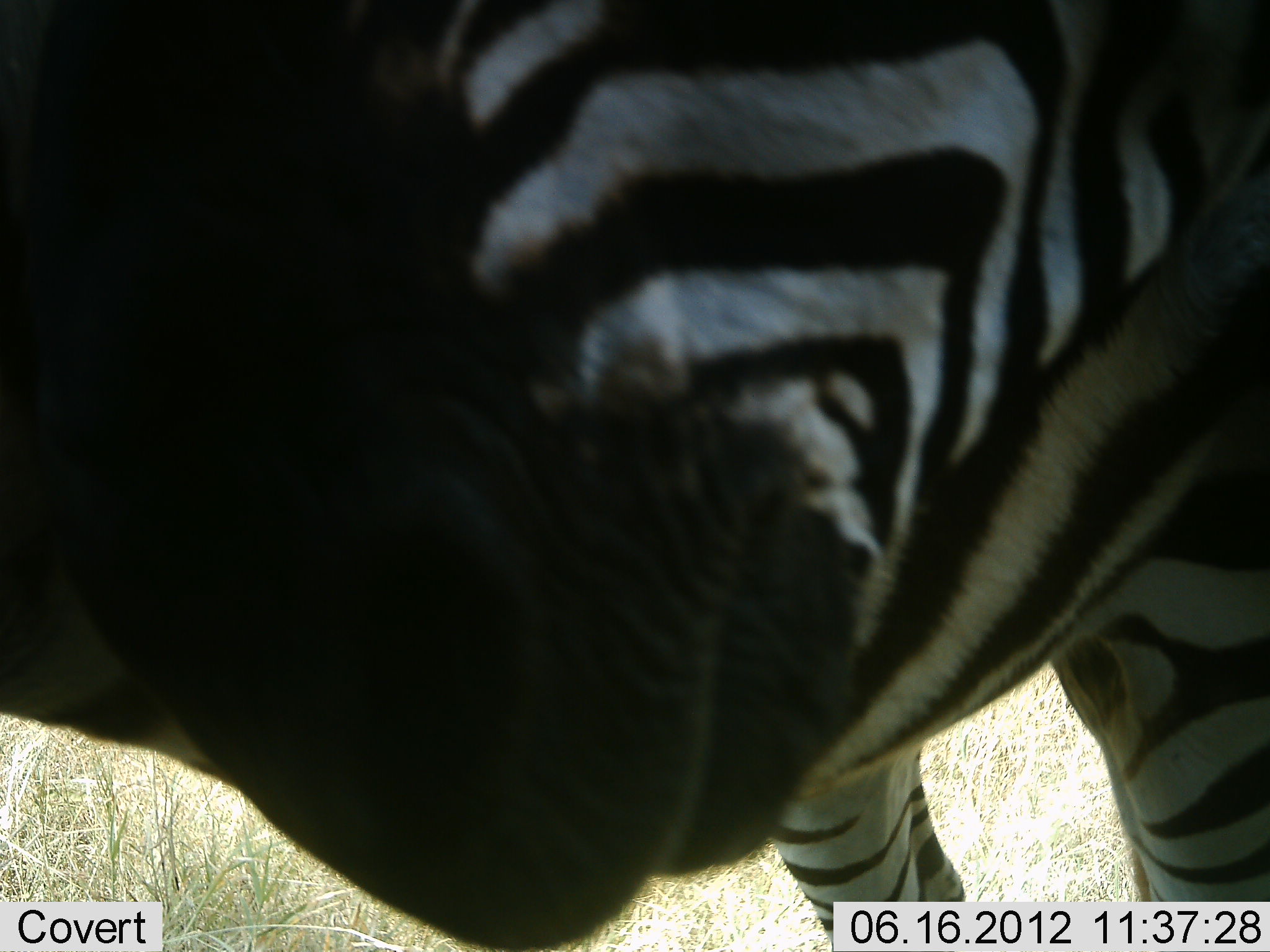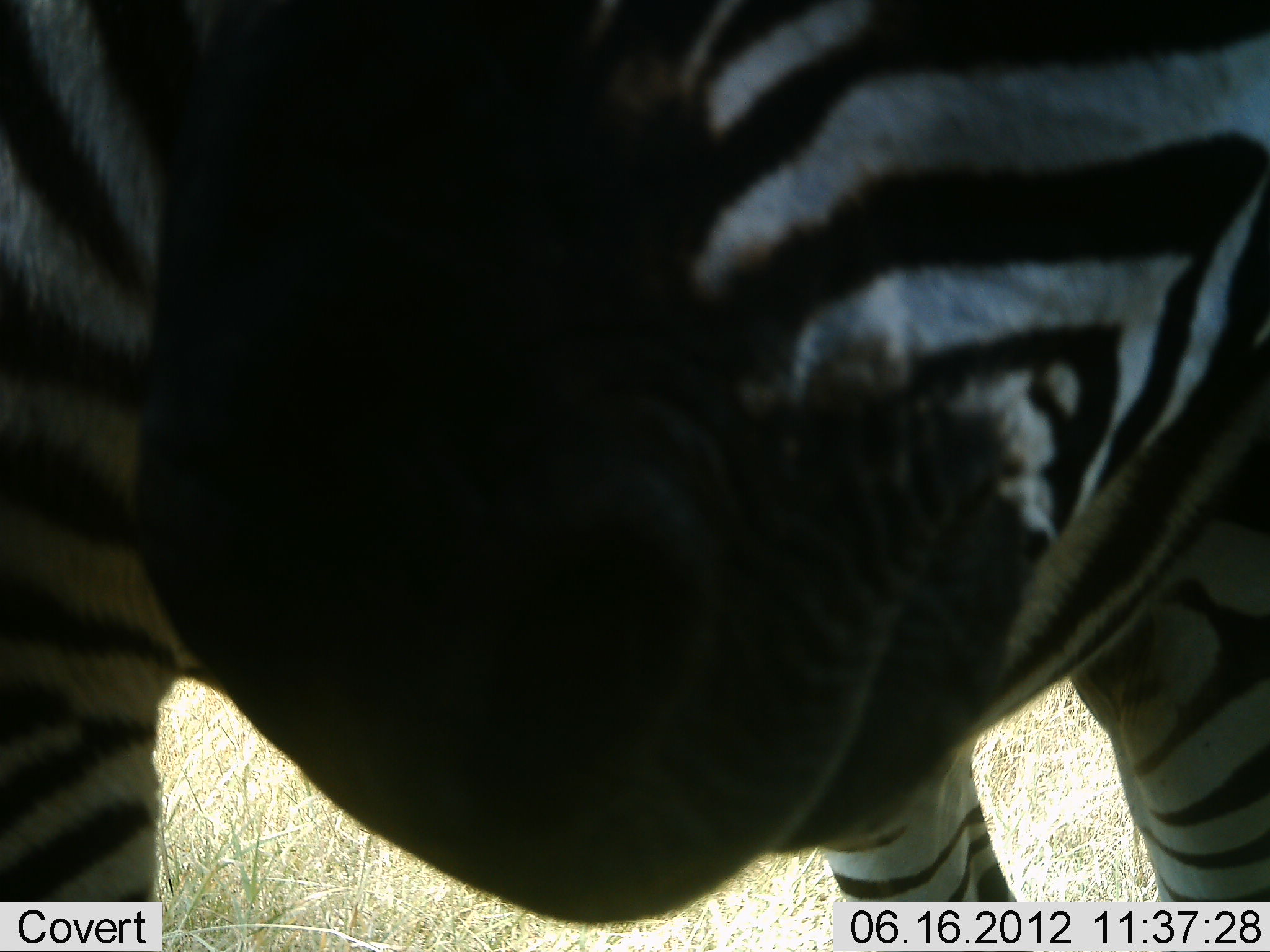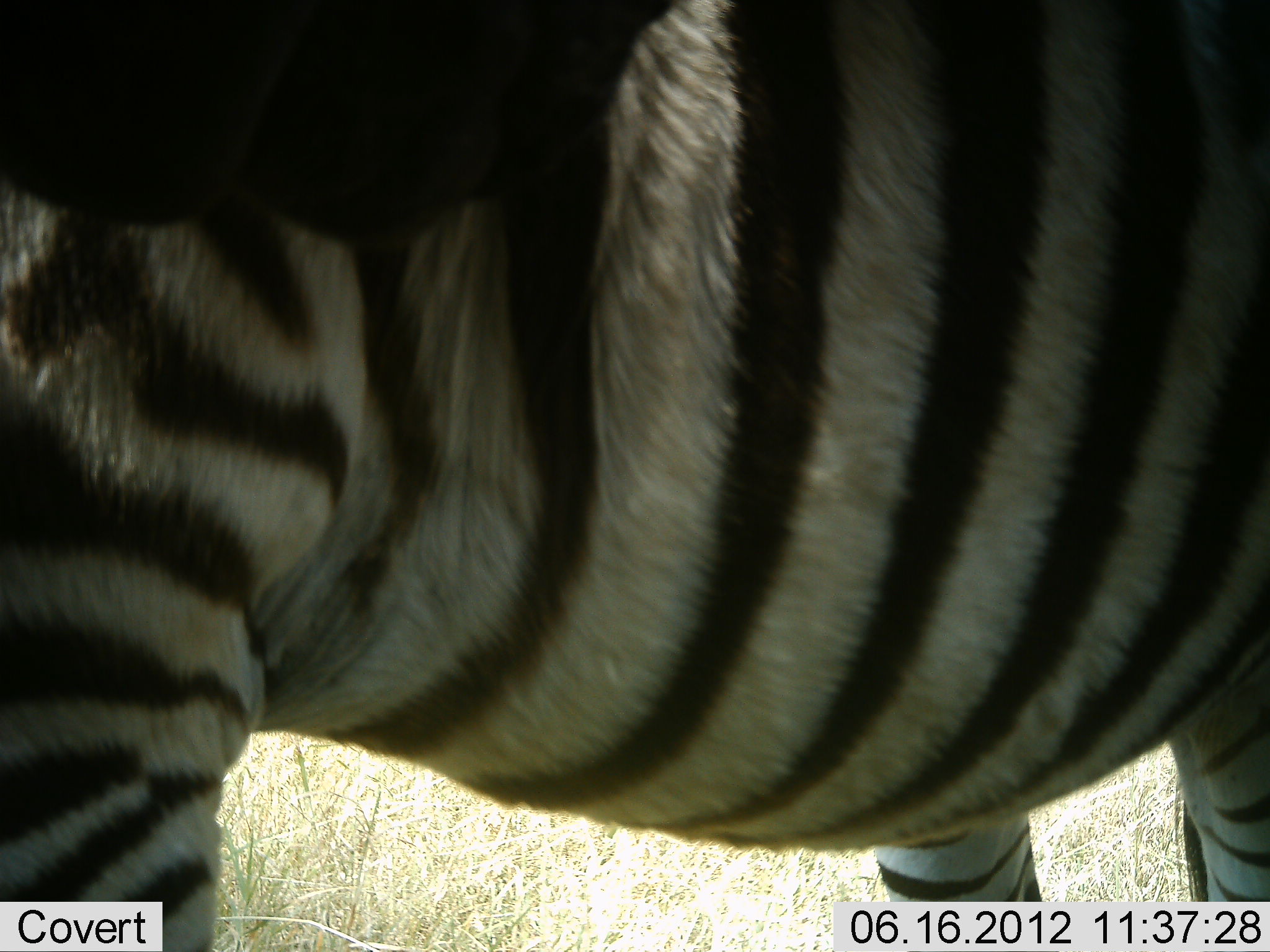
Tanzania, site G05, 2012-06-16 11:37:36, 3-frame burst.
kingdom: Animalia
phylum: Chordata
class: Mammalia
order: Perissodactyla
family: Equidae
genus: Equus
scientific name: Equus quagga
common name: plains zebra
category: zebra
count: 1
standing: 70%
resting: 0%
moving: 20%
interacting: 10%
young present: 0%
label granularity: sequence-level